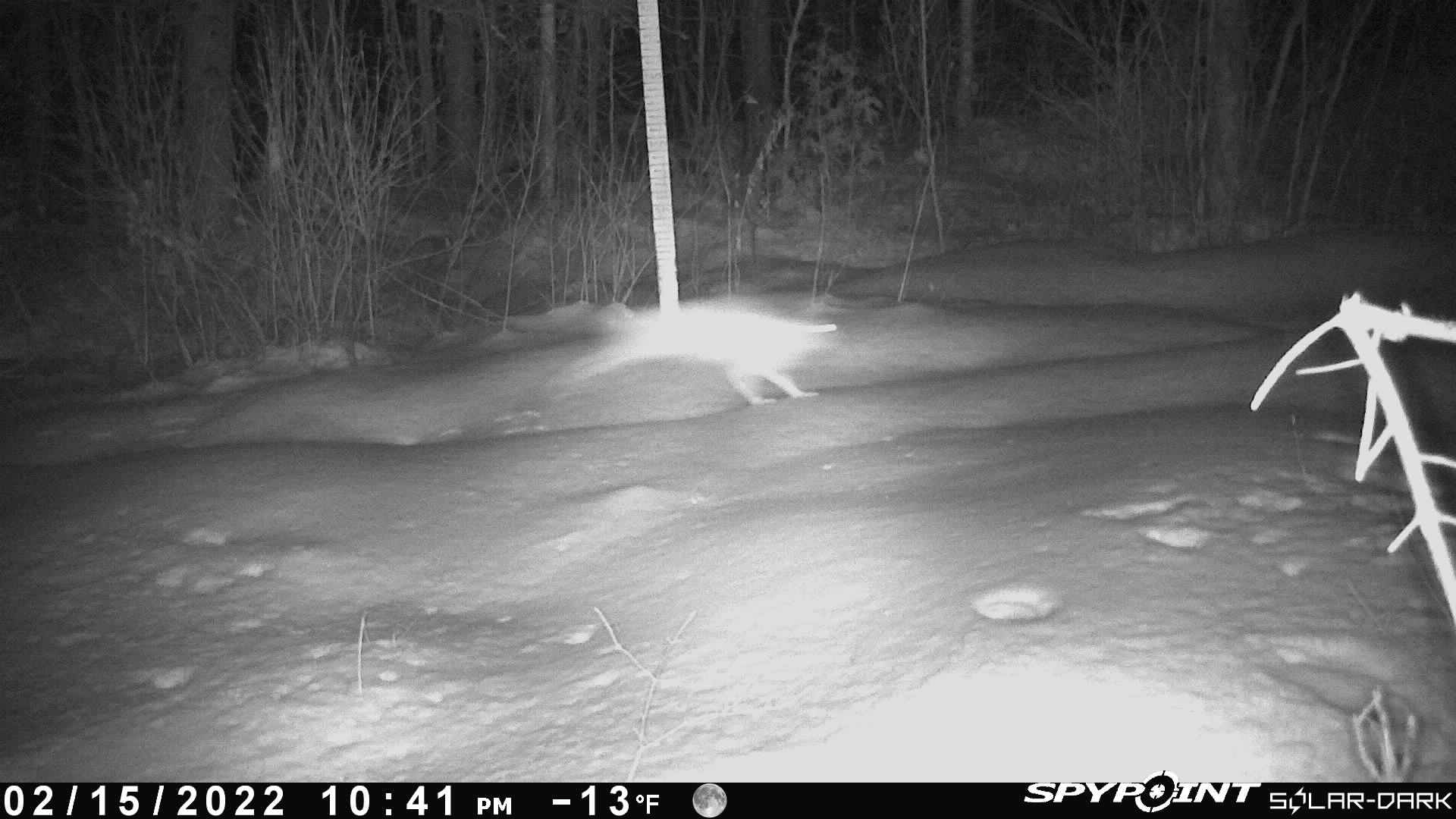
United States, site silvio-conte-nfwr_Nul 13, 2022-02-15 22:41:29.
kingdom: Animalia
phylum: Chordata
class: Mammalia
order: Lagomorpha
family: Leporidae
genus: Lepus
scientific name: Lepus americanus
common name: snowshoe hare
Snowshoe hare (Lepus americanus).